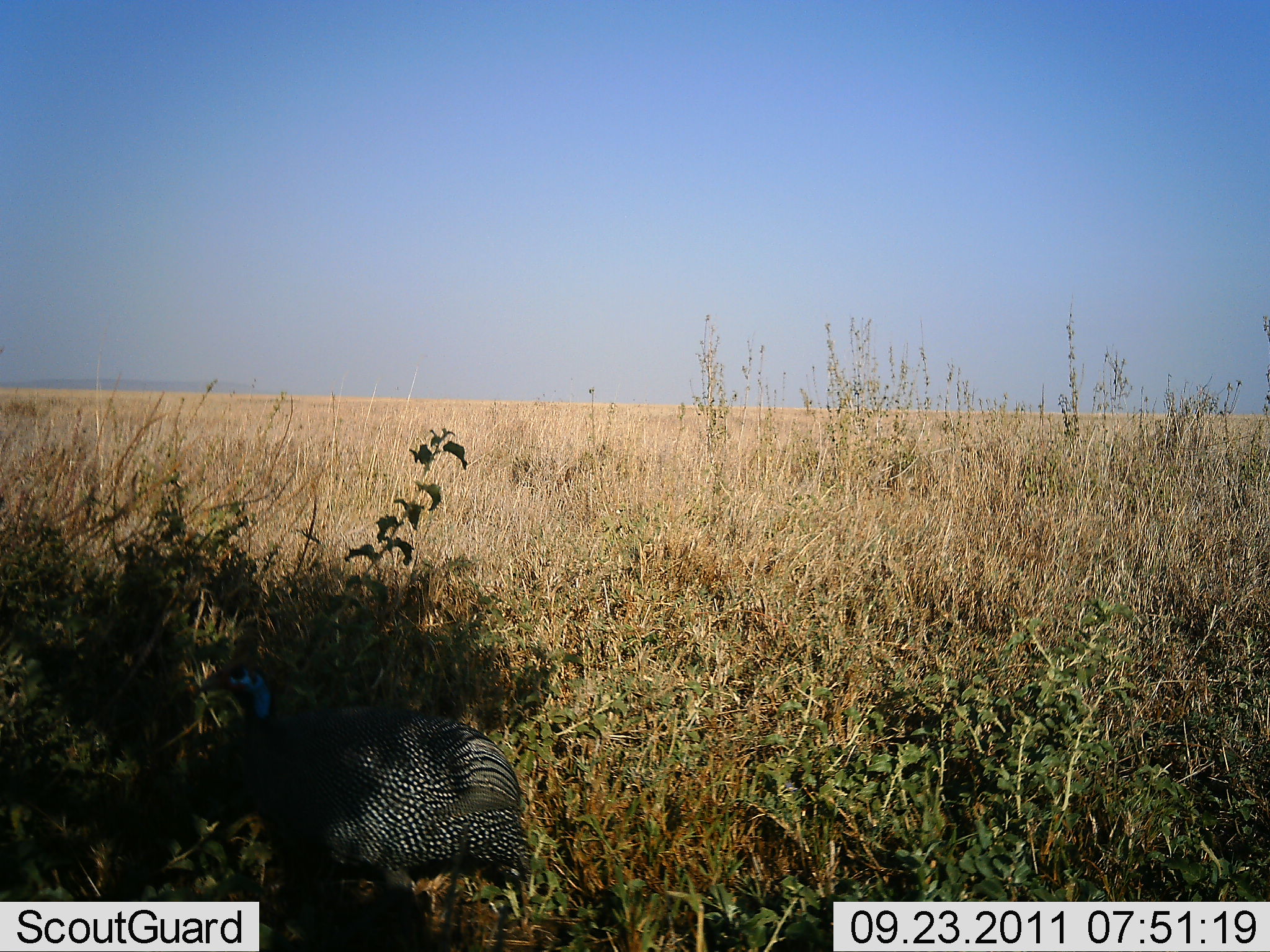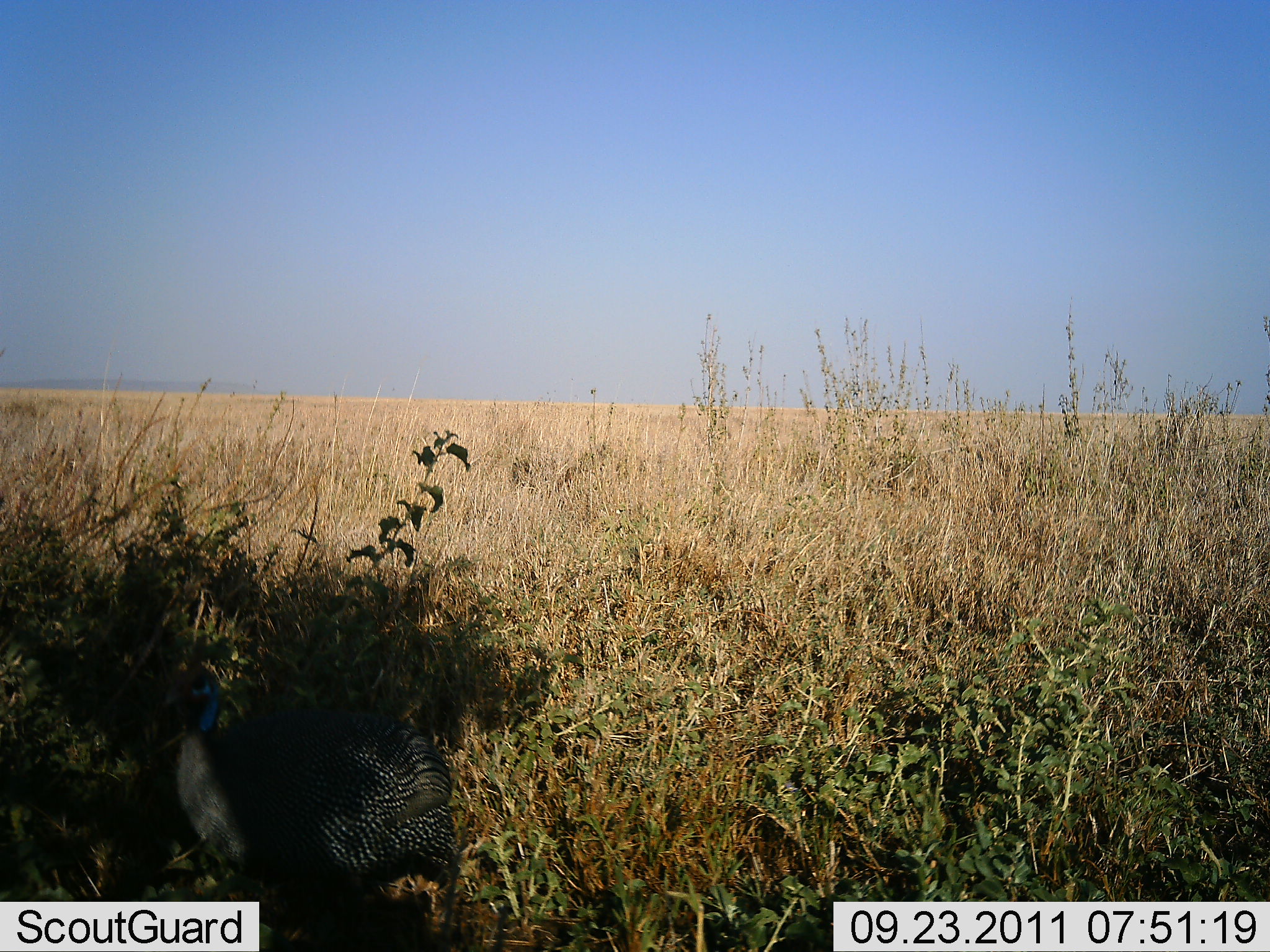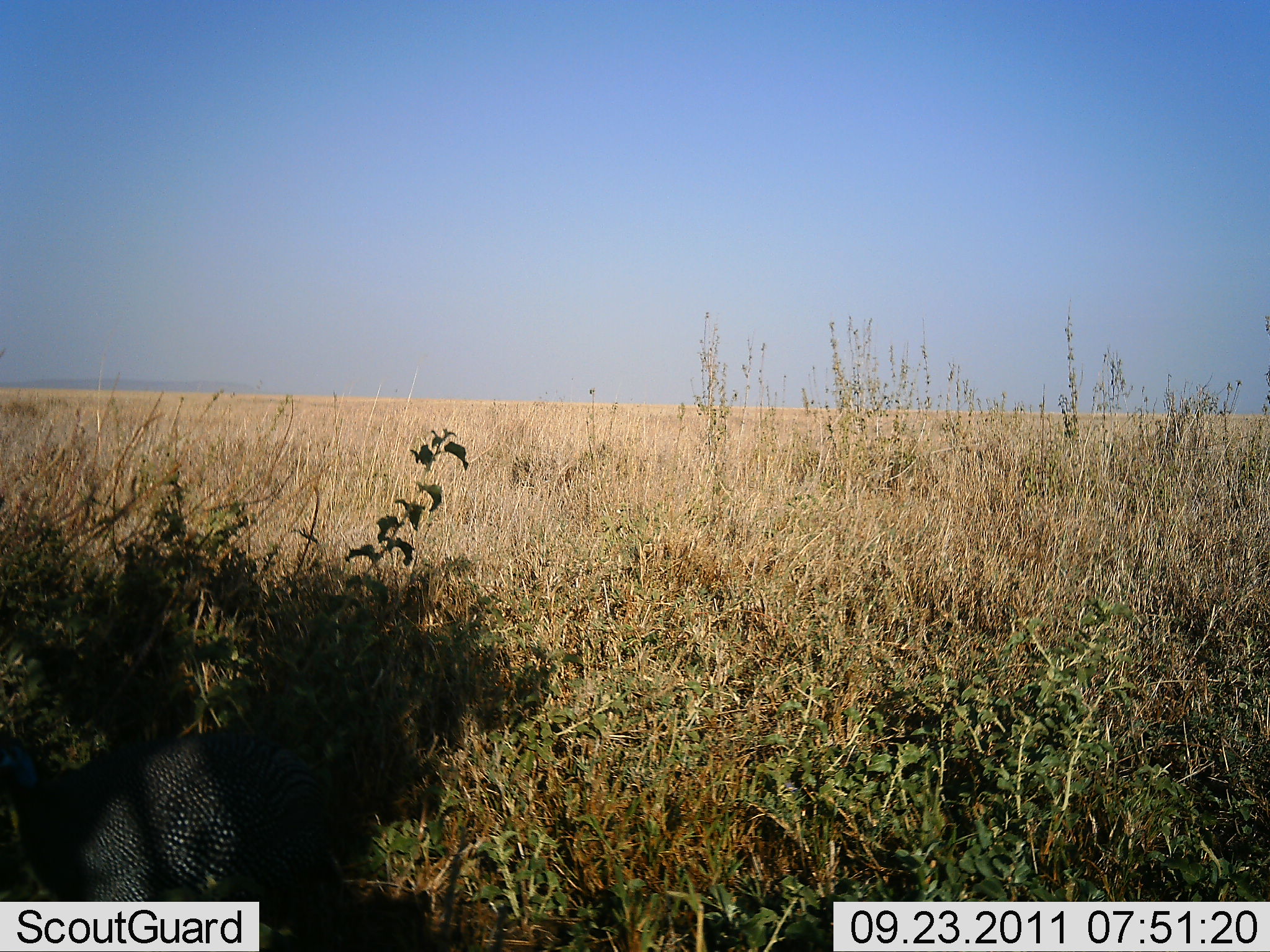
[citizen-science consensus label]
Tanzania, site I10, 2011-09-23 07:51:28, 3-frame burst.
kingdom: Animalia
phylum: Chordata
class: Aves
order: Galliformes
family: Numididae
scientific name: Numididae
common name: guinea fowl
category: guineafowl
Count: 1.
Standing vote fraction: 14%.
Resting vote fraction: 0%.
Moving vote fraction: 93%.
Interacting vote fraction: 0%.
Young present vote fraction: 0%.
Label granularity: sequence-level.